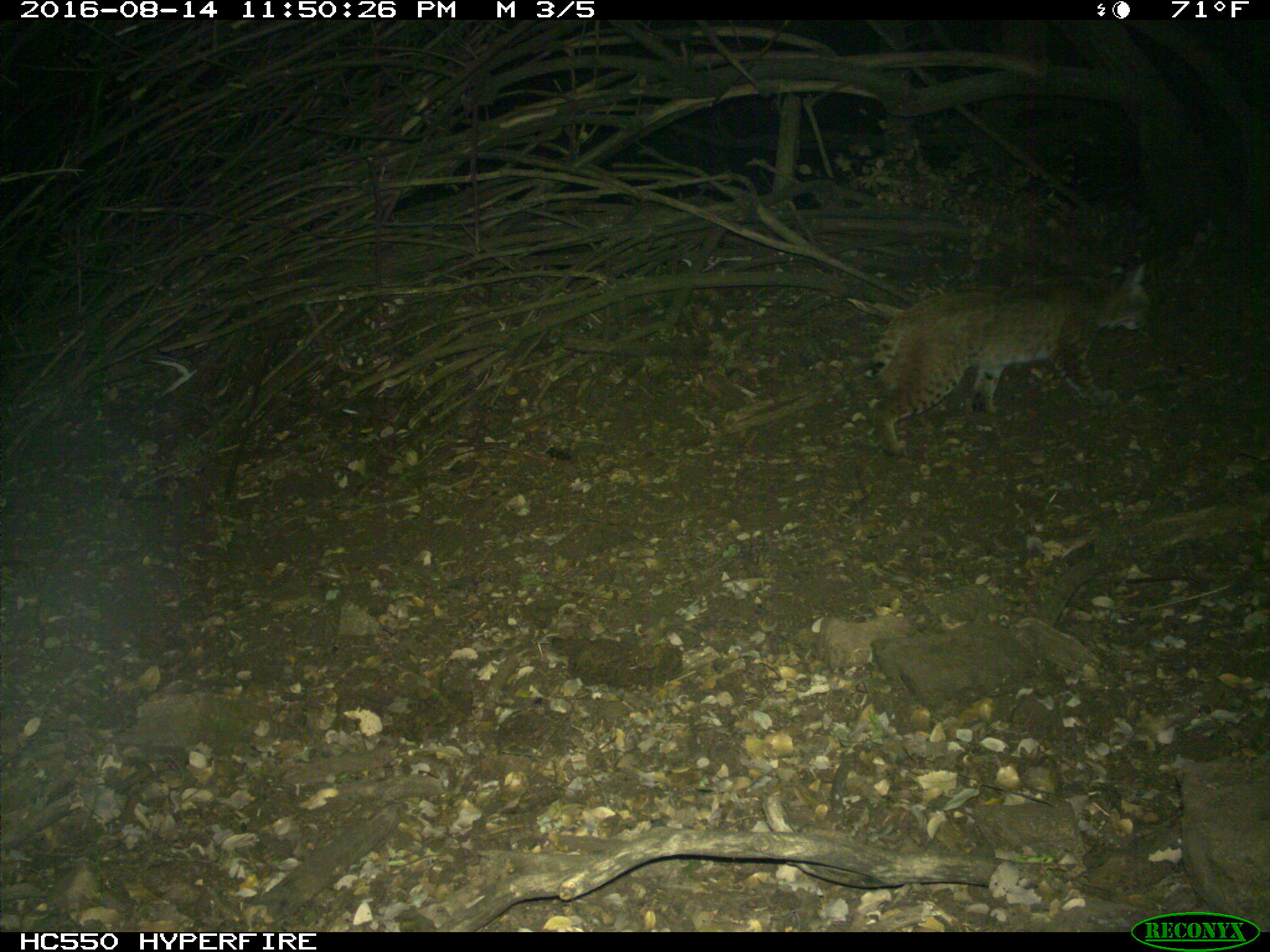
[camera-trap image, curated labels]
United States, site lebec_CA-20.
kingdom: Animalia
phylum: Chordata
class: Mammalia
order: Carnivora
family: Felidae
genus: Lynx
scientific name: Lynx rufus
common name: bobcat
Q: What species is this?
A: Lynx rufus (bobcat).